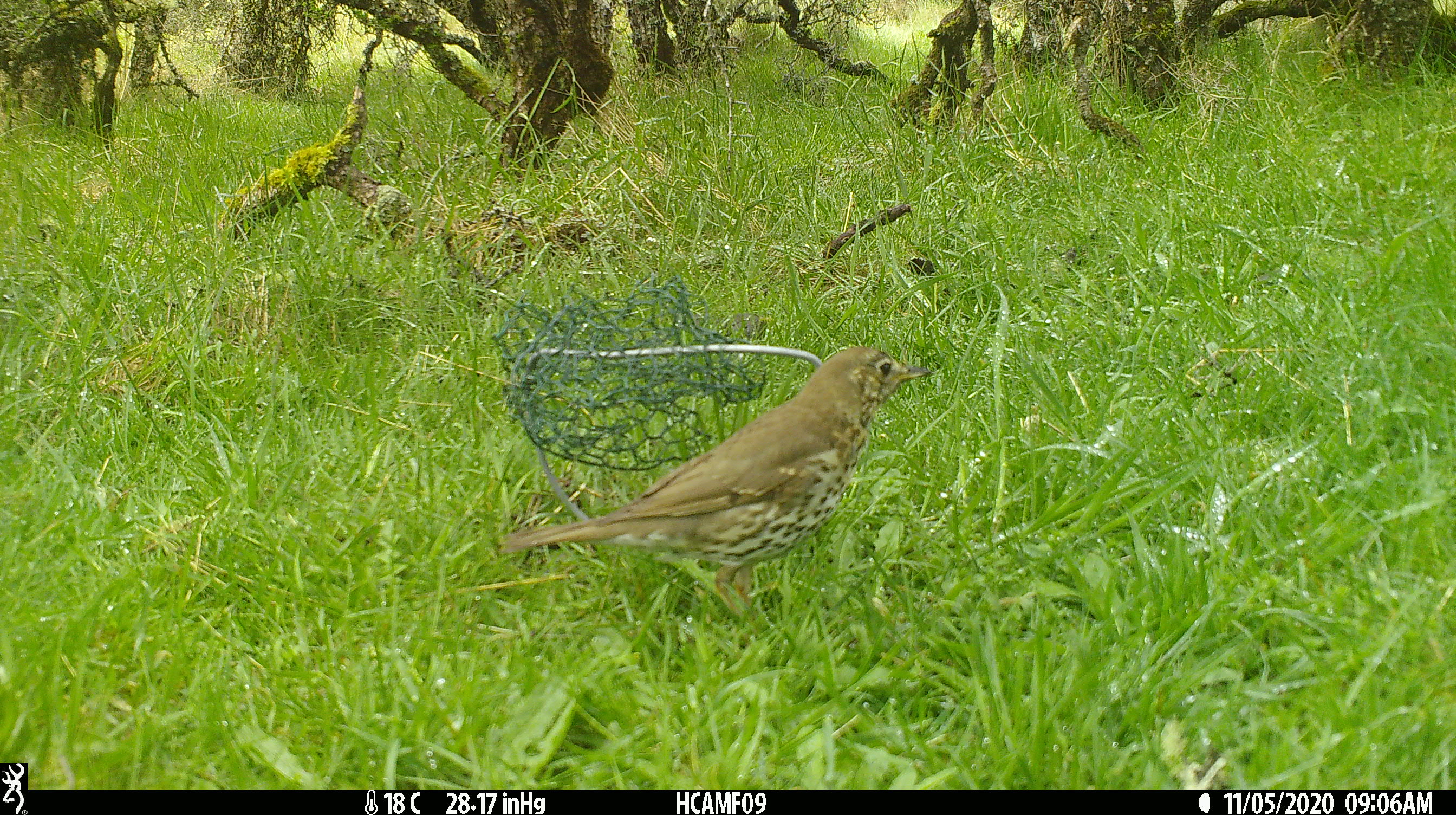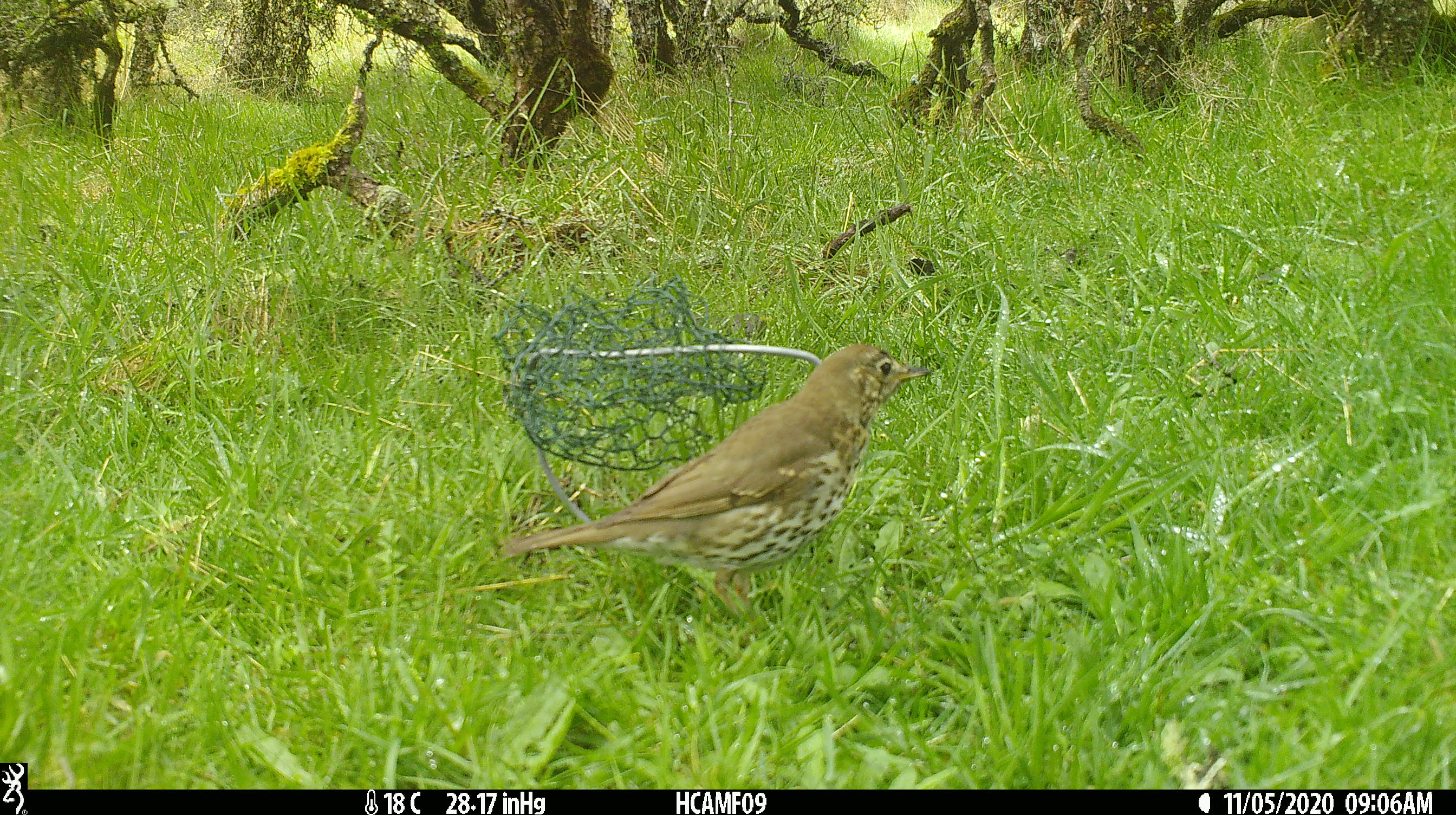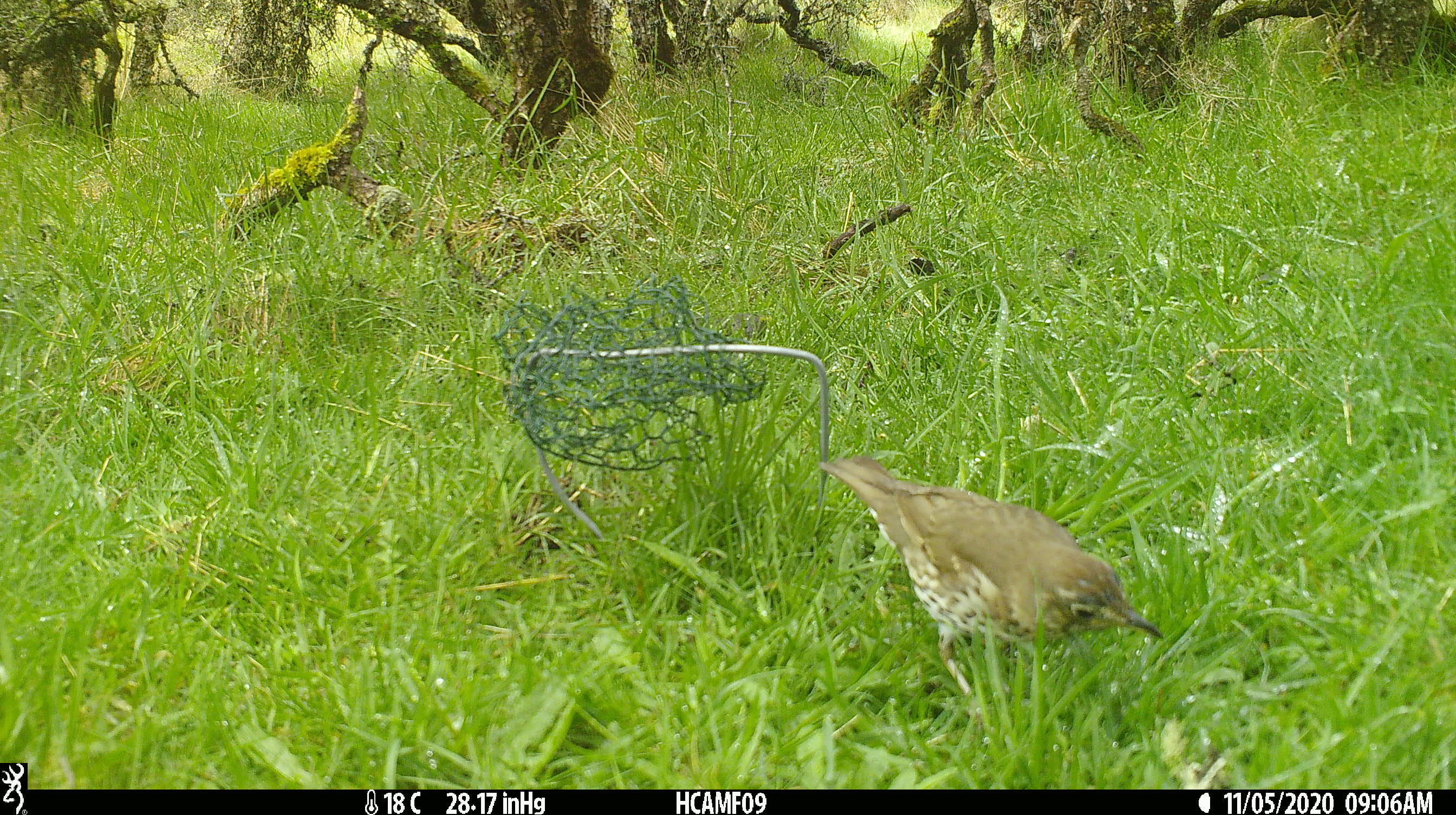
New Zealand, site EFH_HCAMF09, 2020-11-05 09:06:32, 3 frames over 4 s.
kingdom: Animalia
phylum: Chordata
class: Aves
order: Passeriformes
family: Turdidae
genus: Turdus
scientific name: Turdus philomelos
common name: song thrush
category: thrush